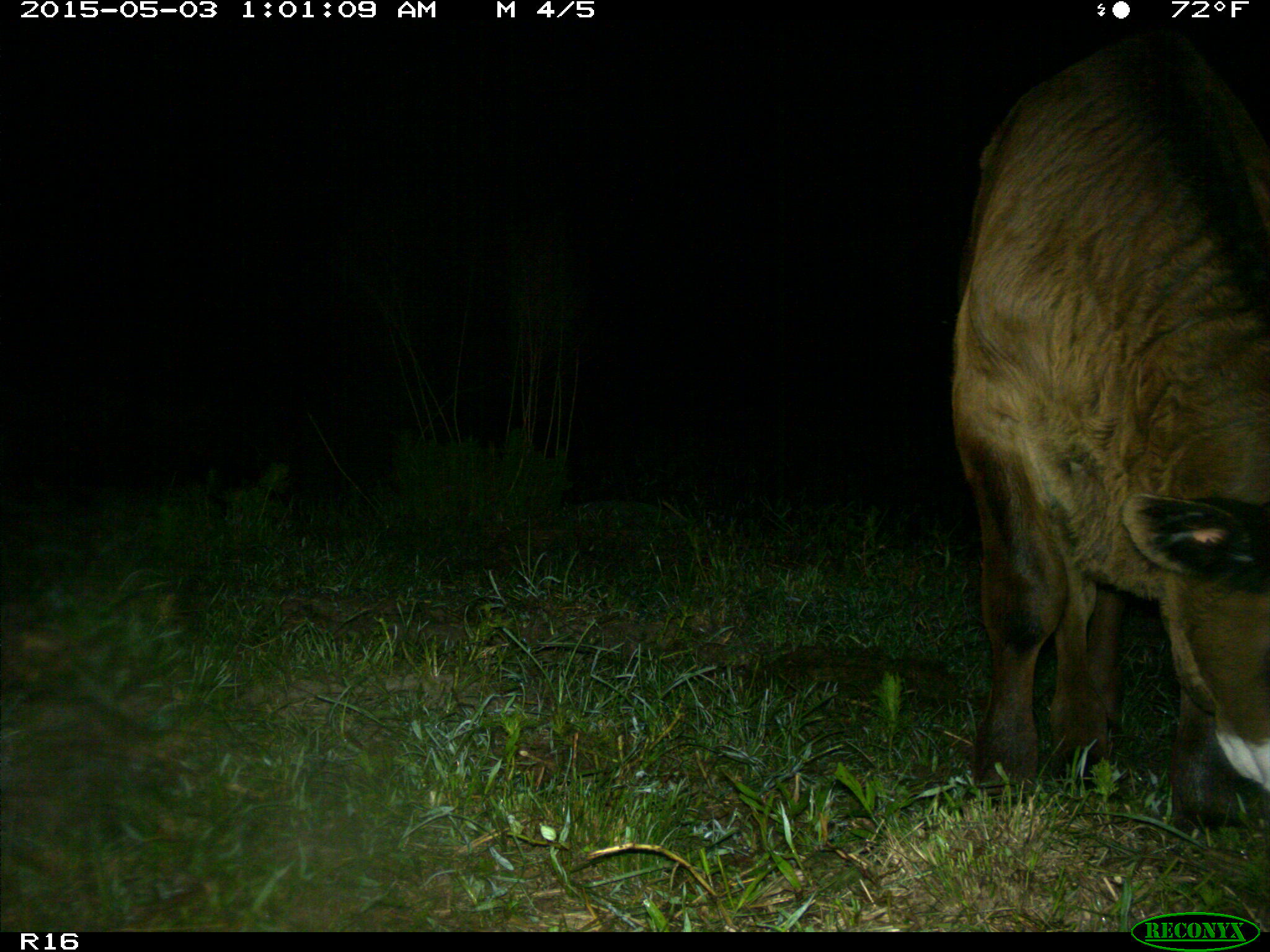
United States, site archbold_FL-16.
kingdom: Animalia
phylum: Chordata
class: Mammalia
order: Artiodactyla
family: Bovidae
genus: Bos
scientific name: Bos taurus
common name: domestic cow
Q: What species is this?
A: Bos taurus (domestic cow).